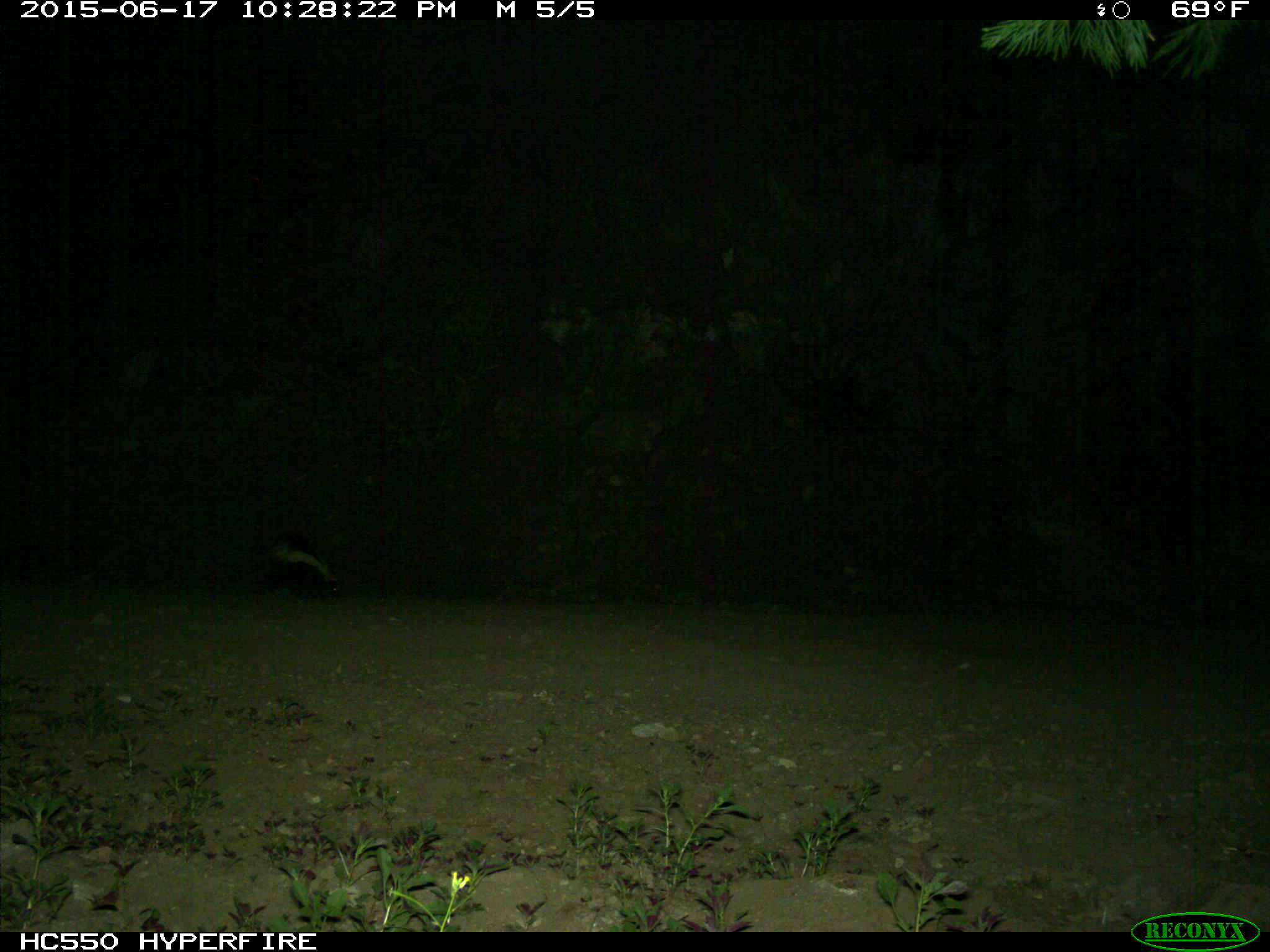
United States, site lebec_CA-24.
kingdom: Animalia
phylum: Chordata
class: Mammalia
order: Carnivora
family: Mephitidae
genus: Mephitis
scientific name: Mephitis mephitis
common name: striped skunk